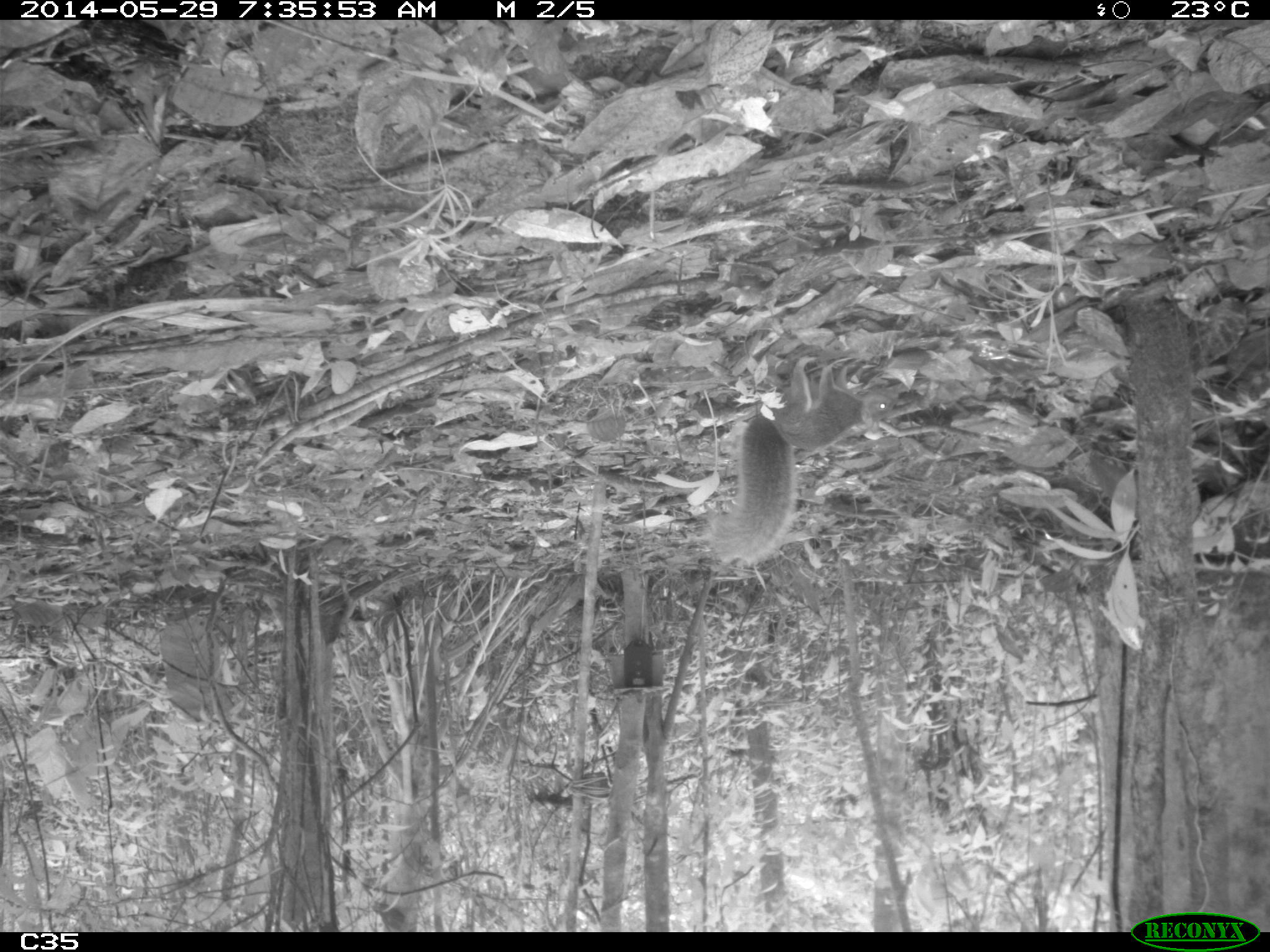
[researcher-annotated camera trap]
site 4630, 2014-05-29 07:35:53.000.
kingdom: Animalia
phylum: Chordata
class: Mammalia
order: Rodentia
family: Sciuridae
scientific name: Sciuridae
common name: squirrels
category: unknown squirrel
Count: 1.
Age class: adult.